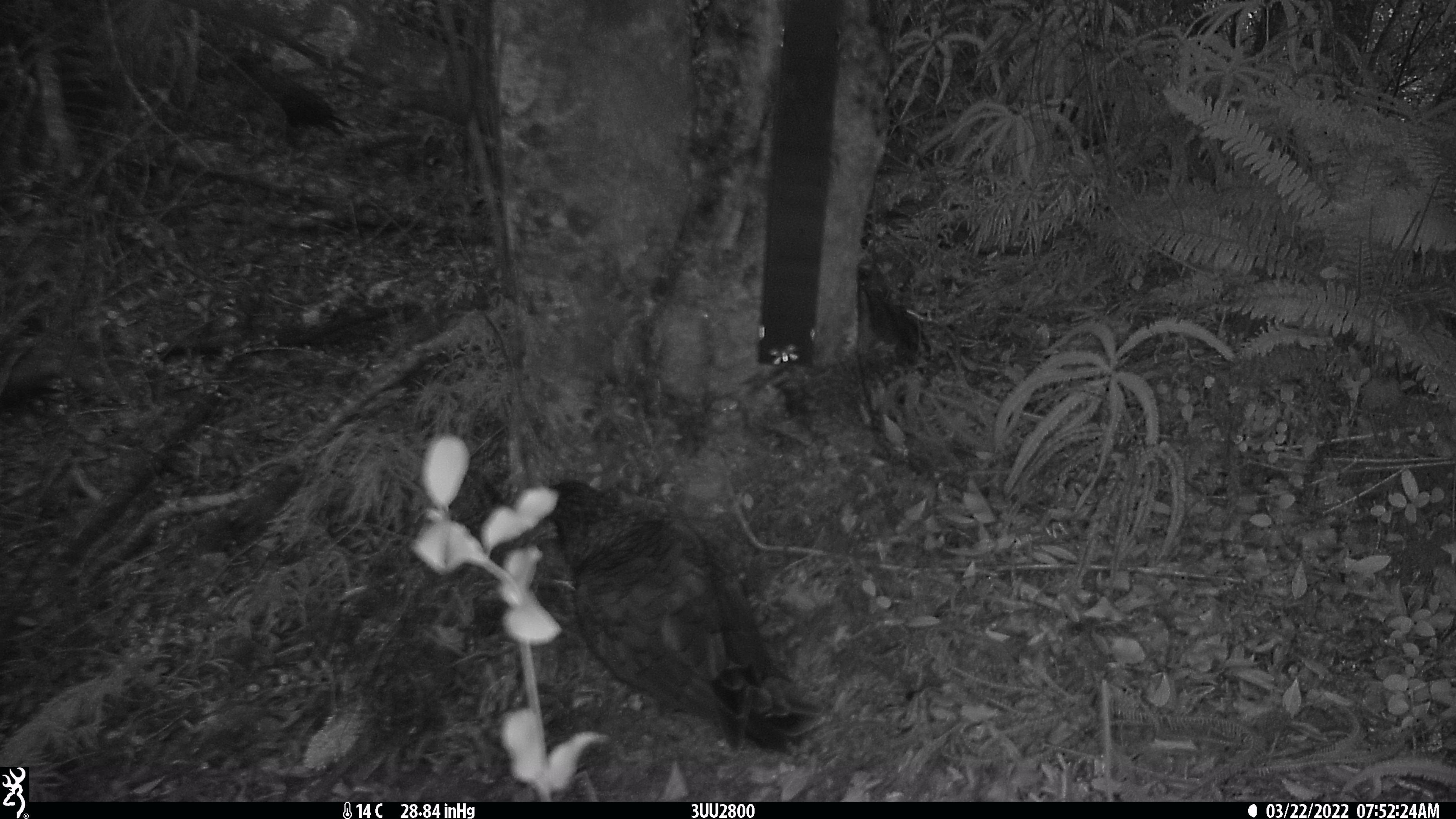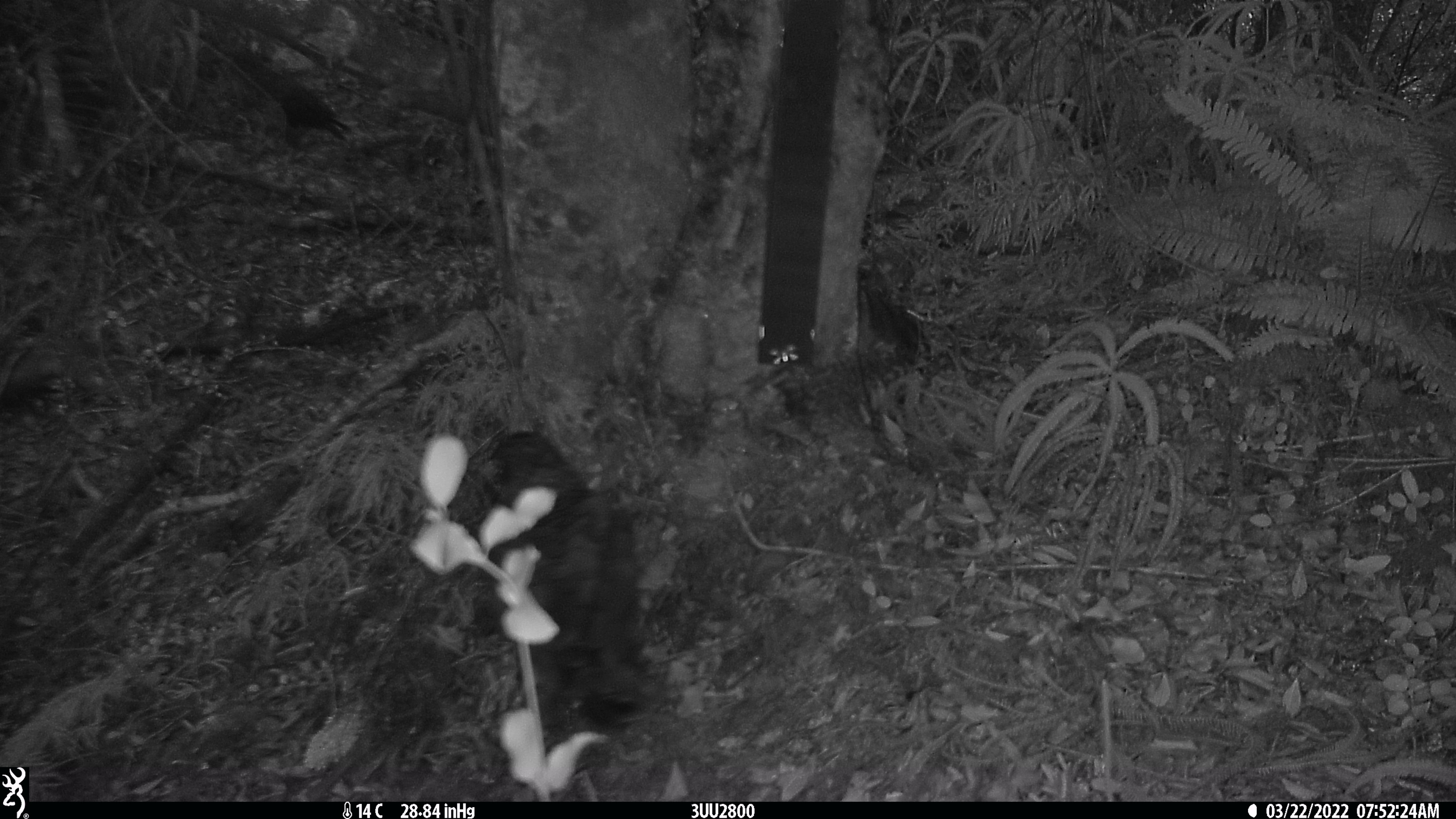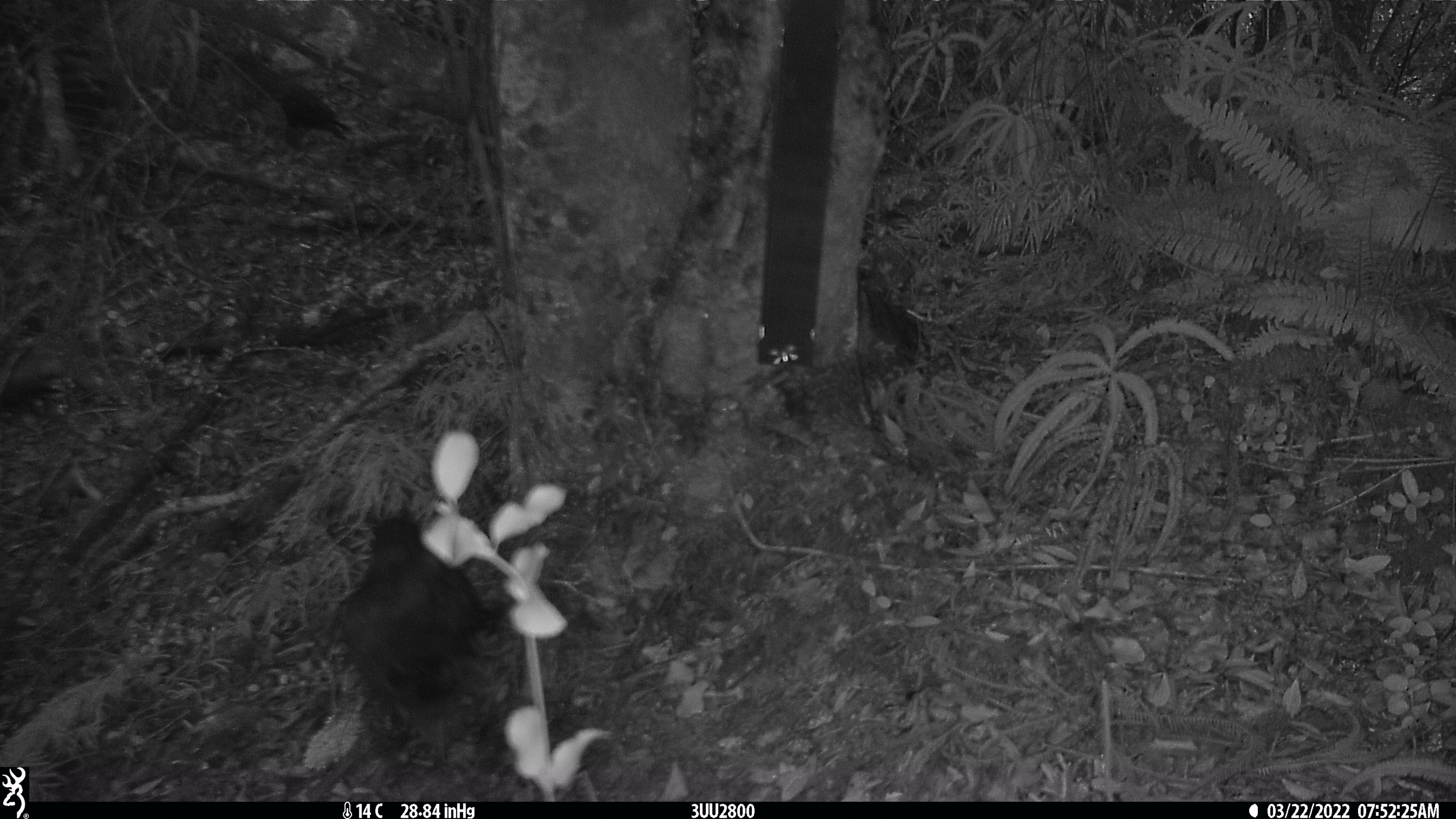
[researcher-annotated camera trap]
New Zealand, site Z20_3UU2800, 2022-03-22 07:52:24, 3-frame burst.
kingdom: Animalia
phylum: Chordata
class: Aves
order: Psittaciformes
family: Strigopidae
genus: Nestor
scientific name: Nestor notabilis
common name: kea